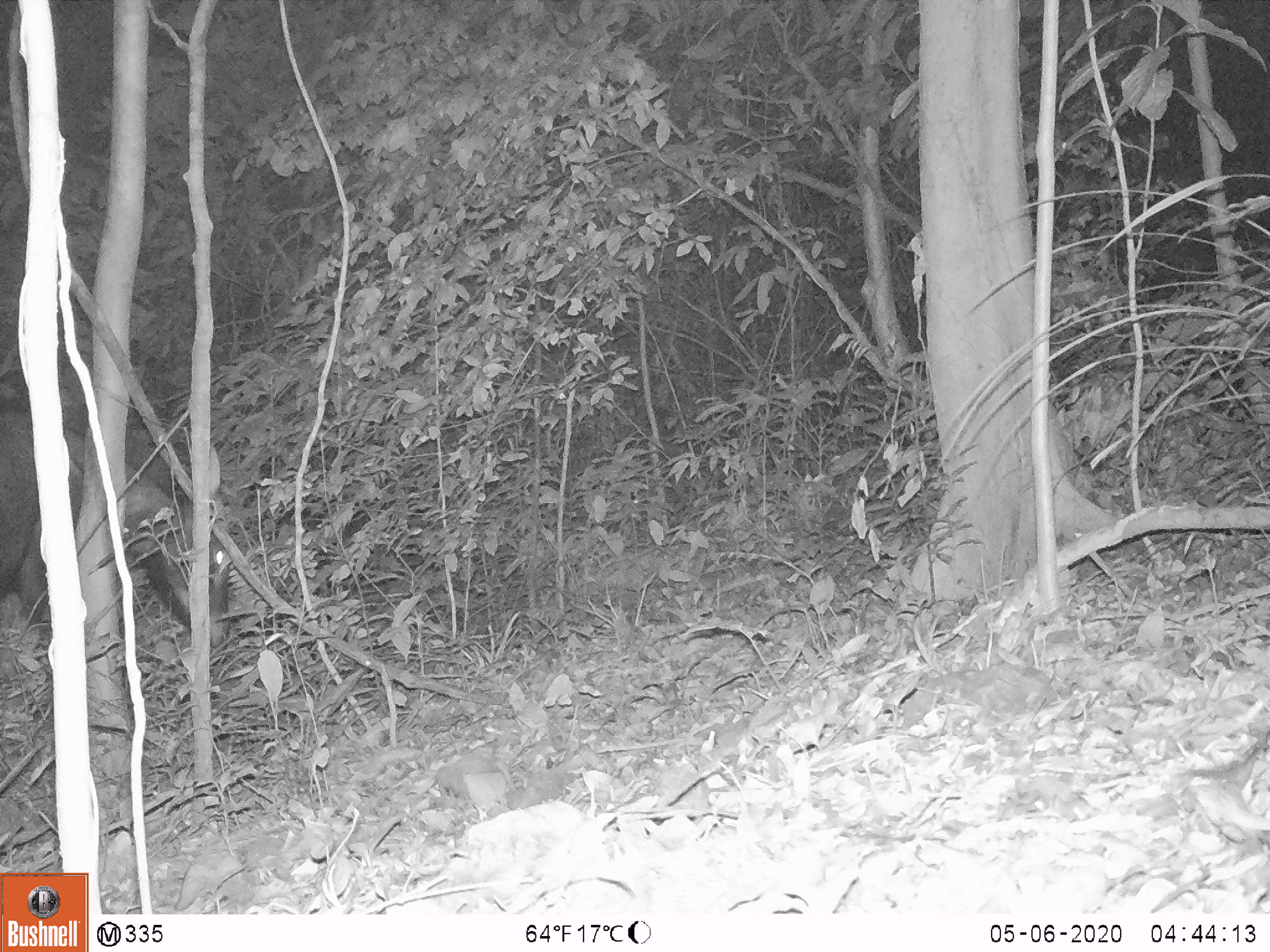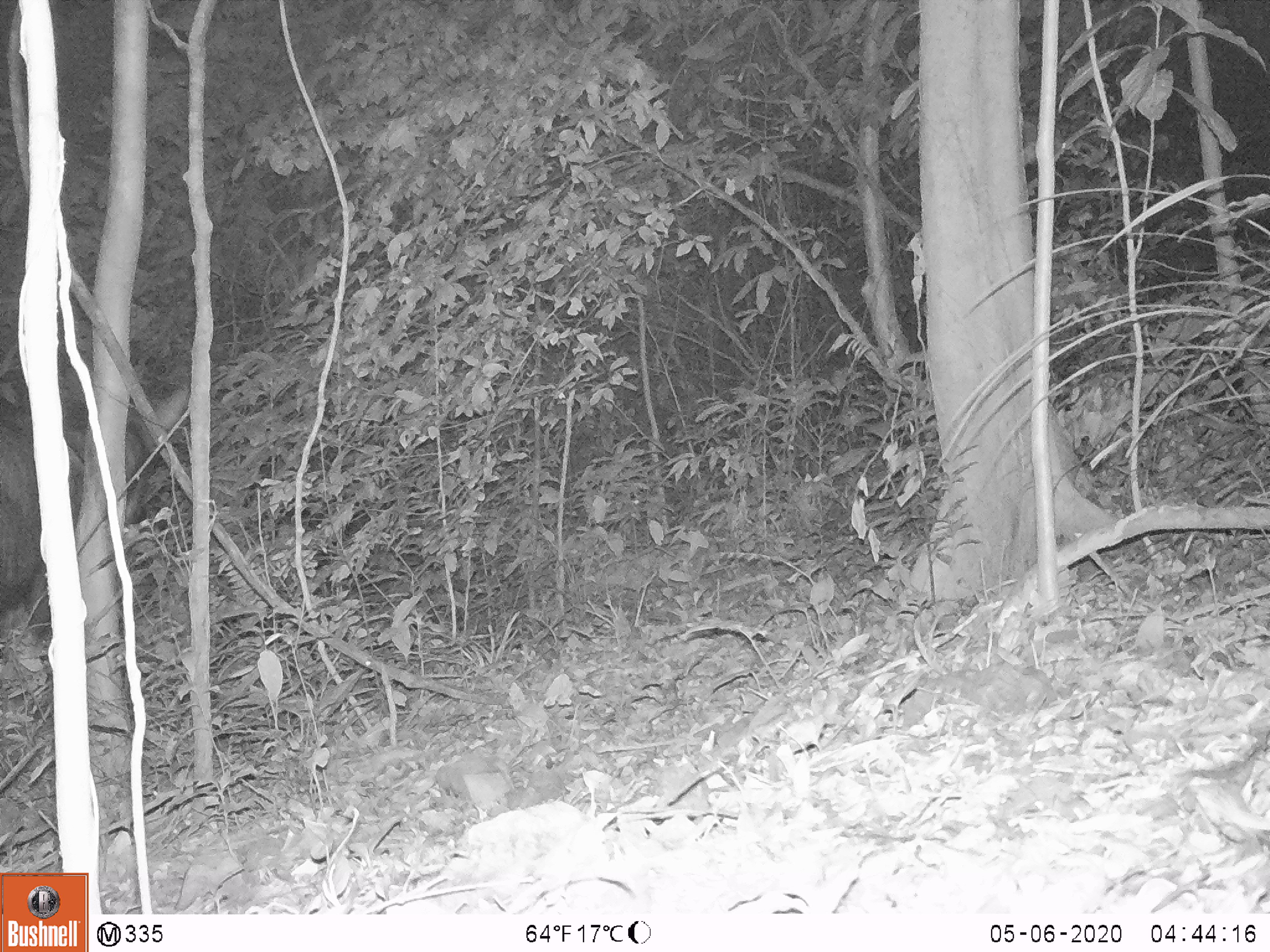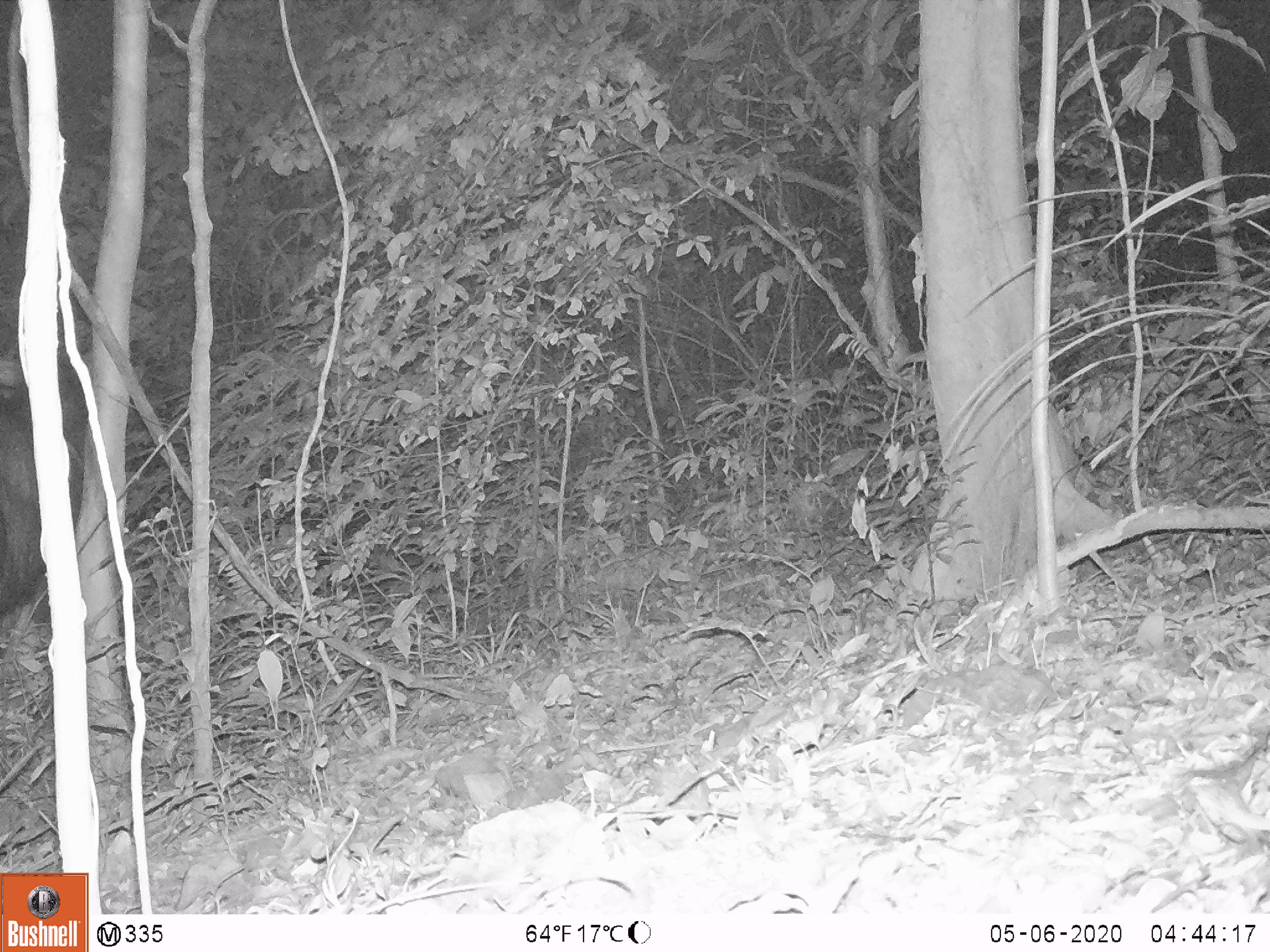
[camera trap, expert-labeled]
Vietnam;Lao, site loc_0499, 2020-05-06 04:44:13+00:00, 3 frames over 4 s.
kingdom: Animalia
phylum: Chordata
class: Mammalia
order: Artiodactyla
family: Bovidae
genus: Capricornis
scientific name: Capricornis sumatraensis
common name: chinese serow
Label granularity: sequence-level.